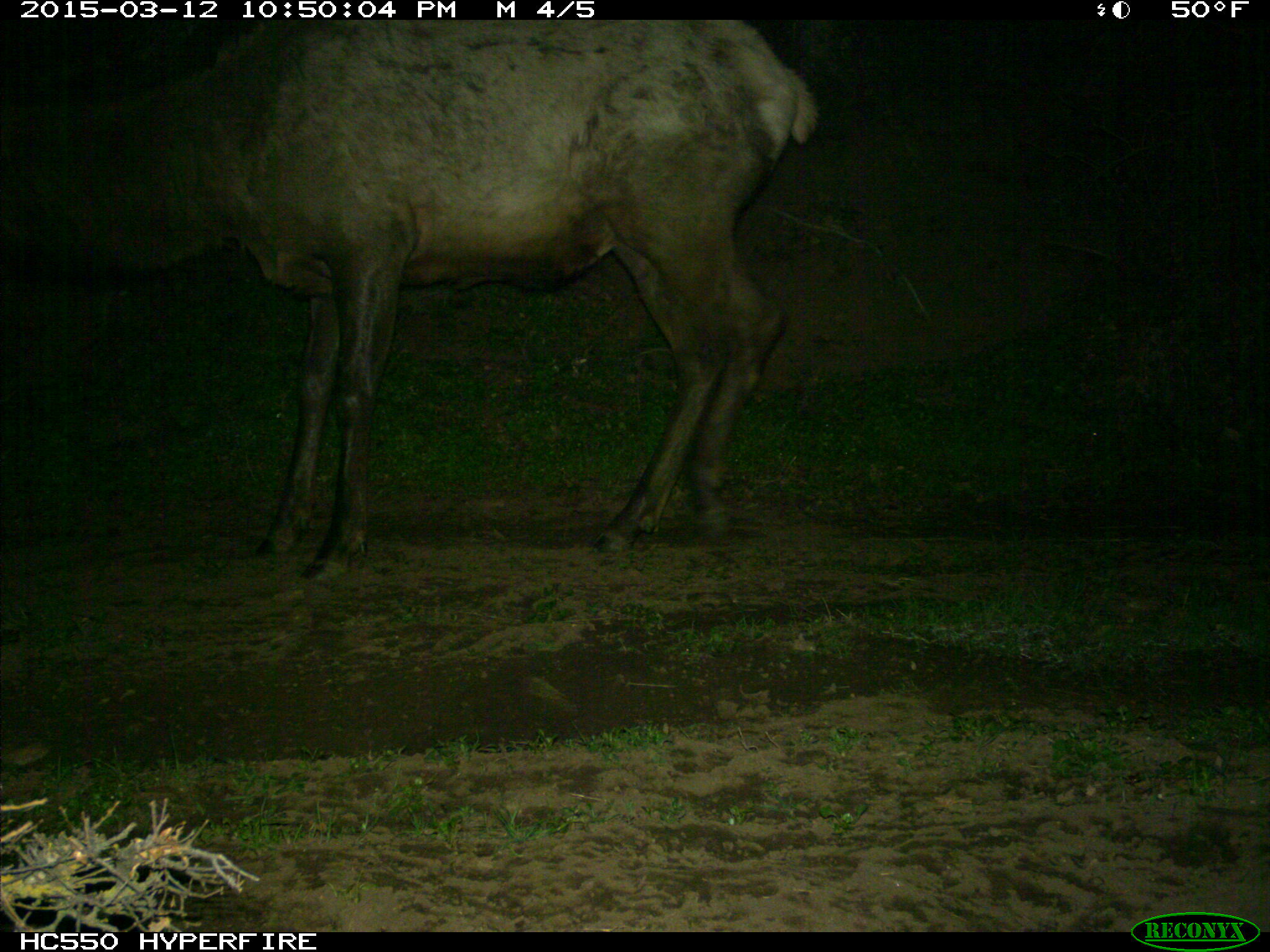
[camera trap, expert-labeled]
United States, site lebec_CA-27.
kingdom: Animalia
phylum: Chordata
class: Mammalia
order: Artiodactyla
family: Cervidae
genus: Cervus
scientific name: Cervus canadensis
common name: elk